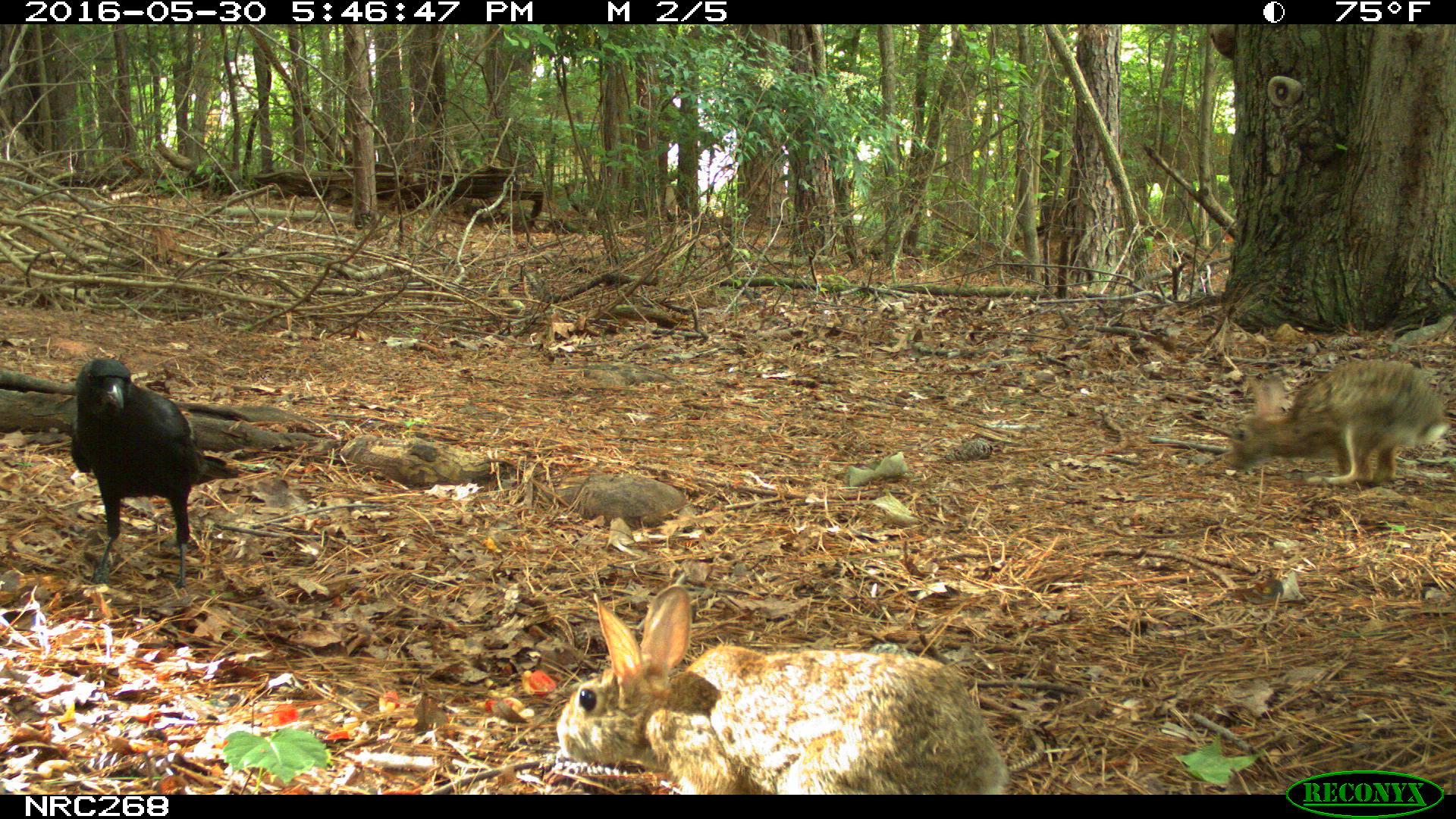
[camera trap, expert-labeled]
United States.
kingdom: Animalia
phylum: Chordata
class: Aves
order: Passeriformes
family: Corvidae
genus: Corvus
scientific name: Corvus brachyrhynchos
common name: american crow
American Crow (Corvus brachyrhynchos).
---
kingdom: Animalia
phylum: Chordata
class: Mammalia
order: Lagomorpha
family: Leporidae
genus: Sylvilagus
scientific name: Sylvilagus floridanus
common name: eastern cottontail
Eastern Cottontail (Sylvilagus floridanus).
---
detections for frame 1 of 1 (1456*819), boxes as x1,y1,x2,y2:
American Crow: 64,356,251,581
Eastern Cottontail: 556,544,1026,794; 1222,358,1448,491